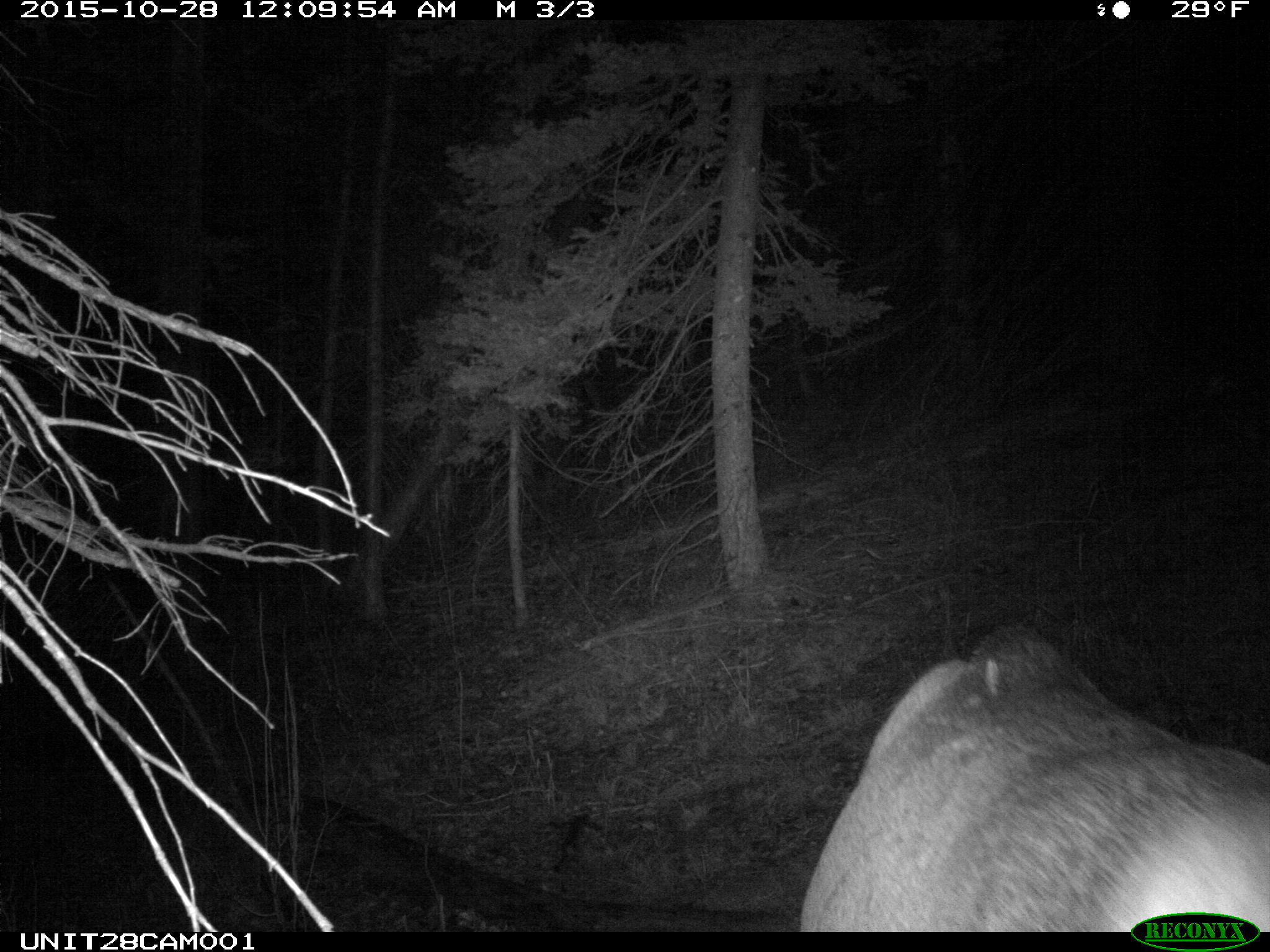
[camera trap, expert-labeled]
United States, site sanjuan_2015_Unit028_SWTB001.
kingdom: Animalia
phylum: Chordata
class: Mammalia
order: Artiodactyla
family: Cervidae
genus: Cervus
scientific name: Cervus elaphus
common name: red deer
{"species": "Cervus elaphus (red deer)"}